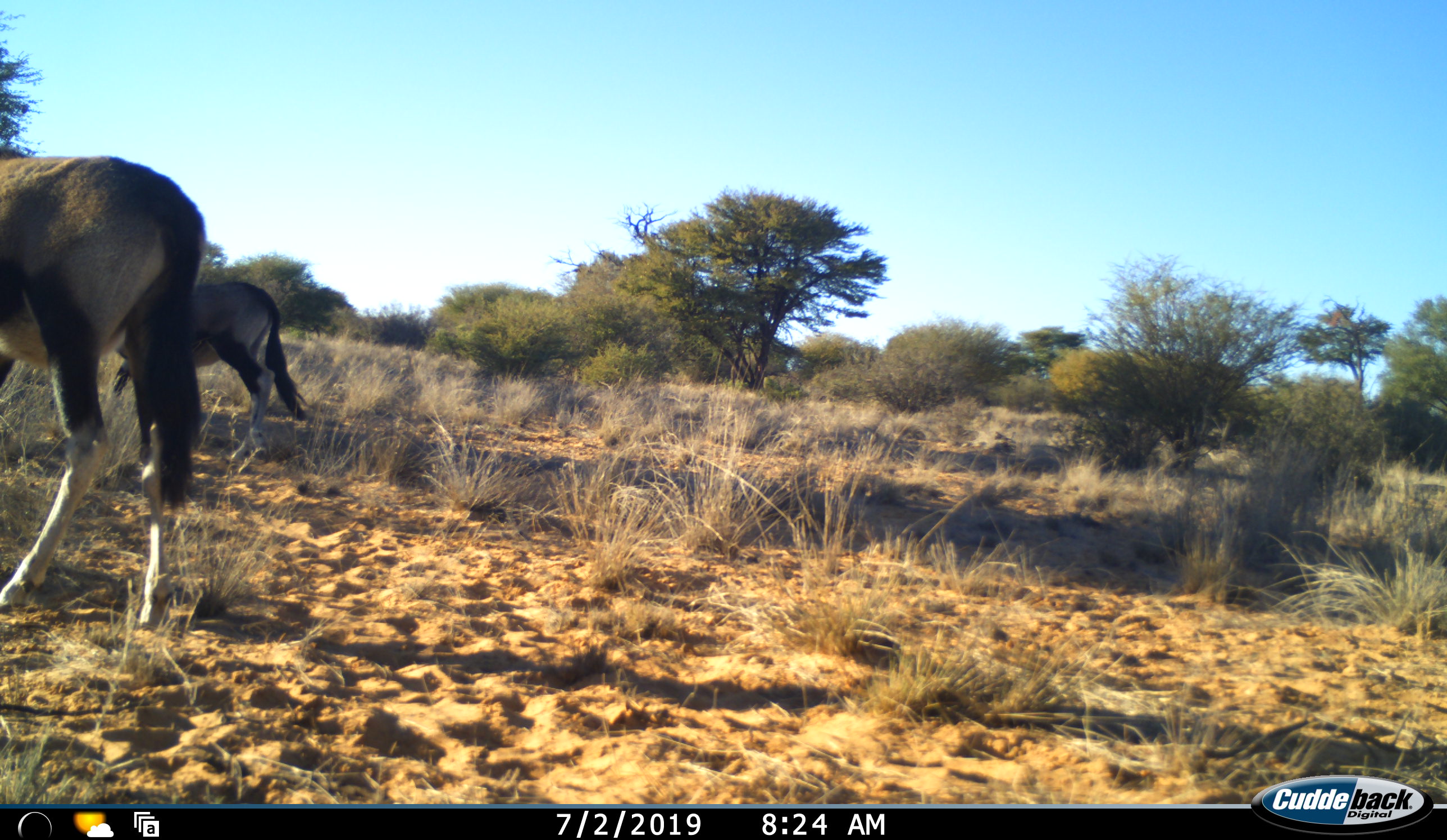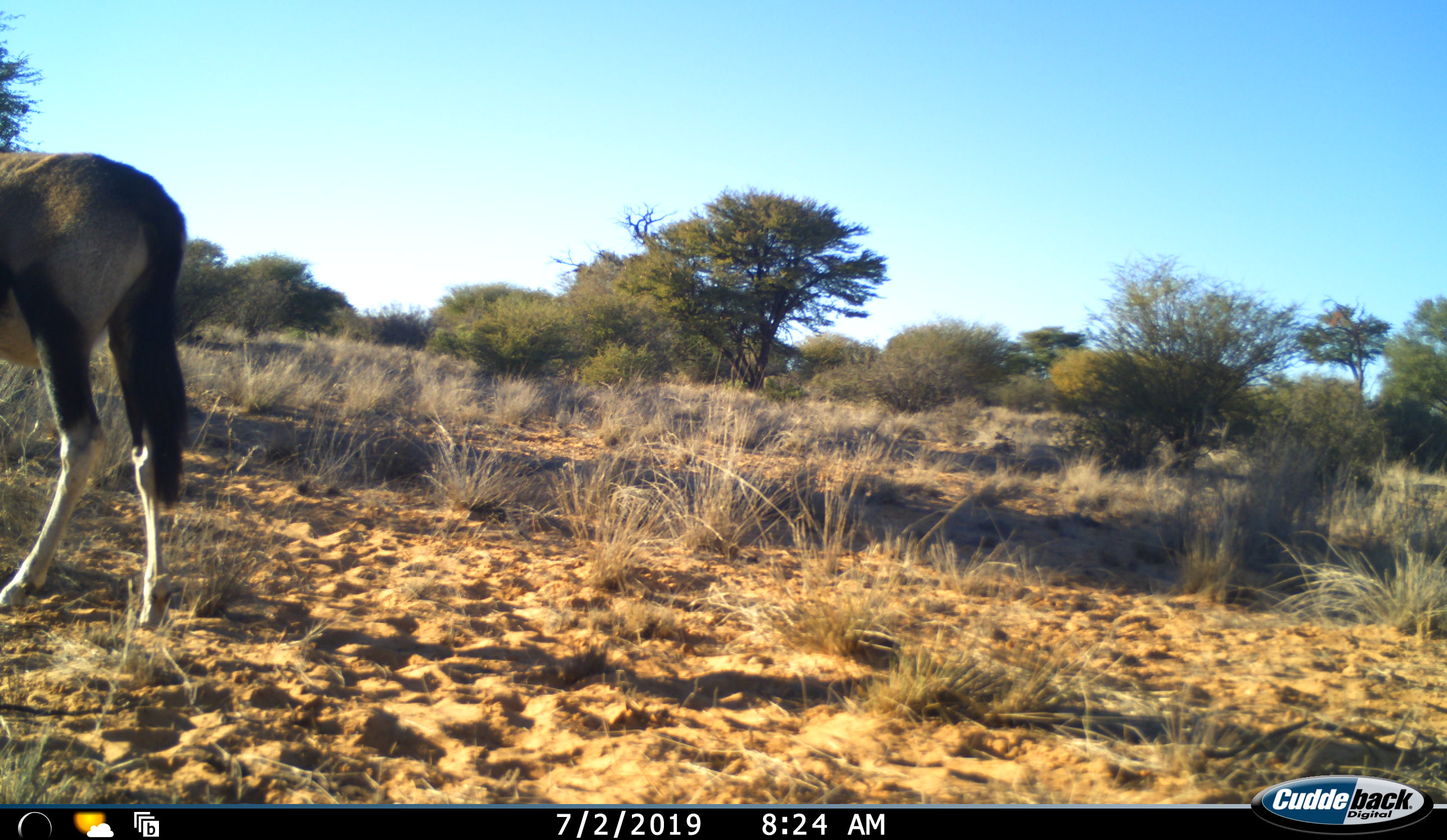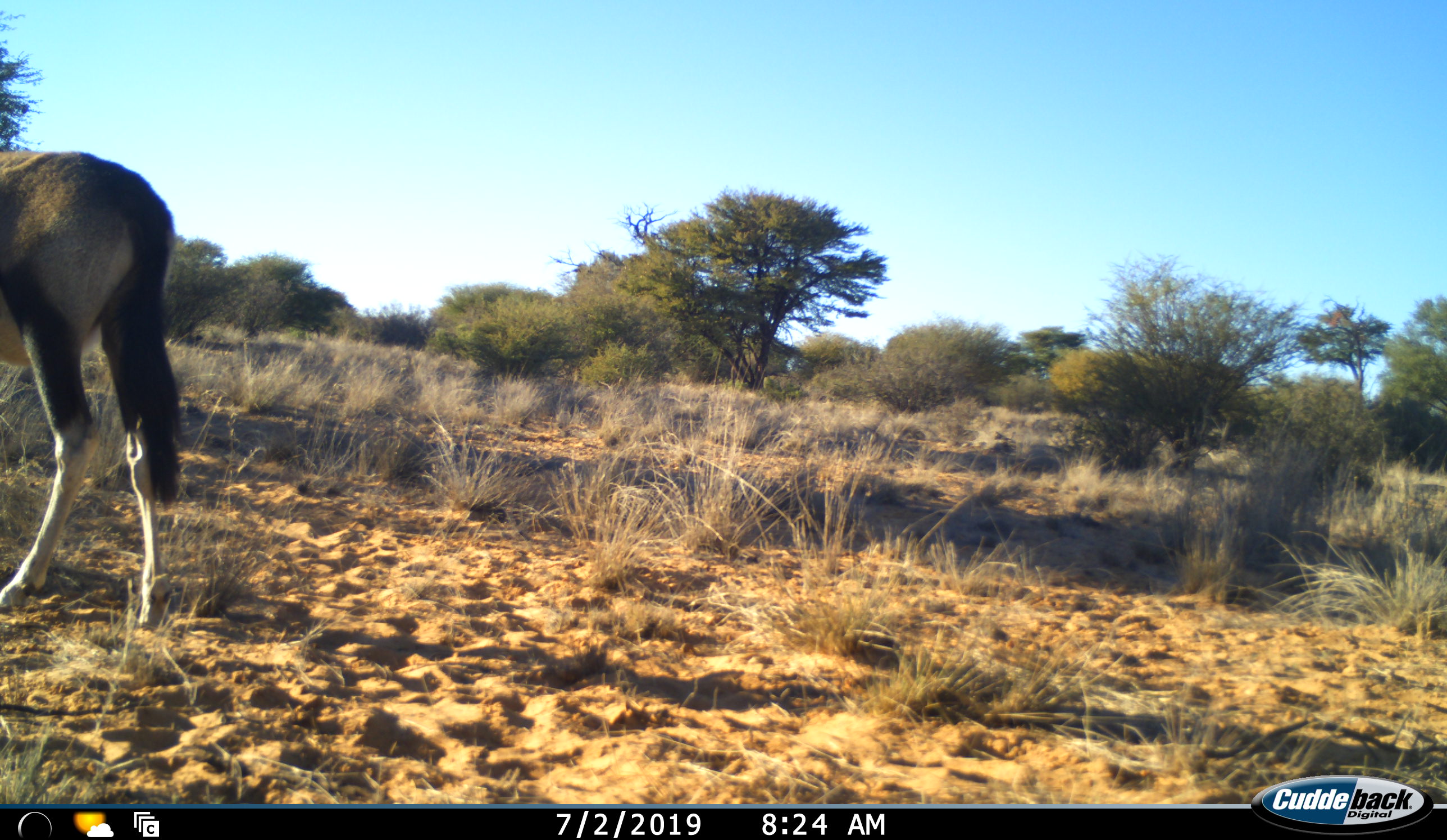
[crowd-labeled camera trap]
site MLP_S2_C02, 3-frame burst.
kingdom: Animalia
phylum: Chordata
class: Mammalia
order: Artiodactyla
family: Bovidae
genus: Oryx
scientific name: Oryx gazella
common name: gemsbok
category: oryx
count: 2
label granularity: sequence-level